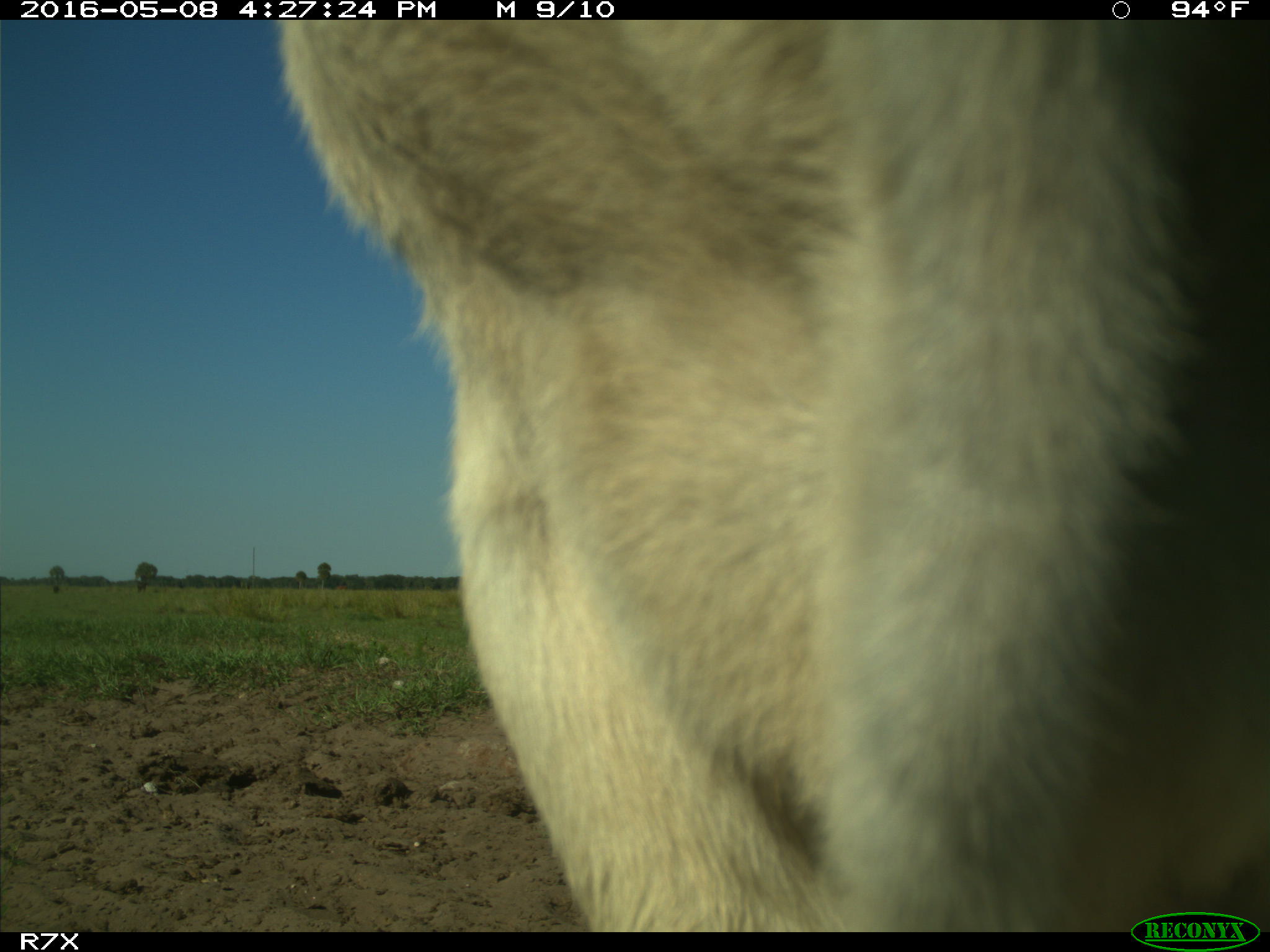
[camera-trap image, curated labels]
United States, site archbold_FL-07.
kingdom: Animalia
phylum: Chordata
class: Mammalia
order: Artiodactyla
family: Bovidae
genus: Bos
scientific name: Bos taurus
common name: domestic cow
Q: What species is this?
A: Bos taurus (domestic cow).